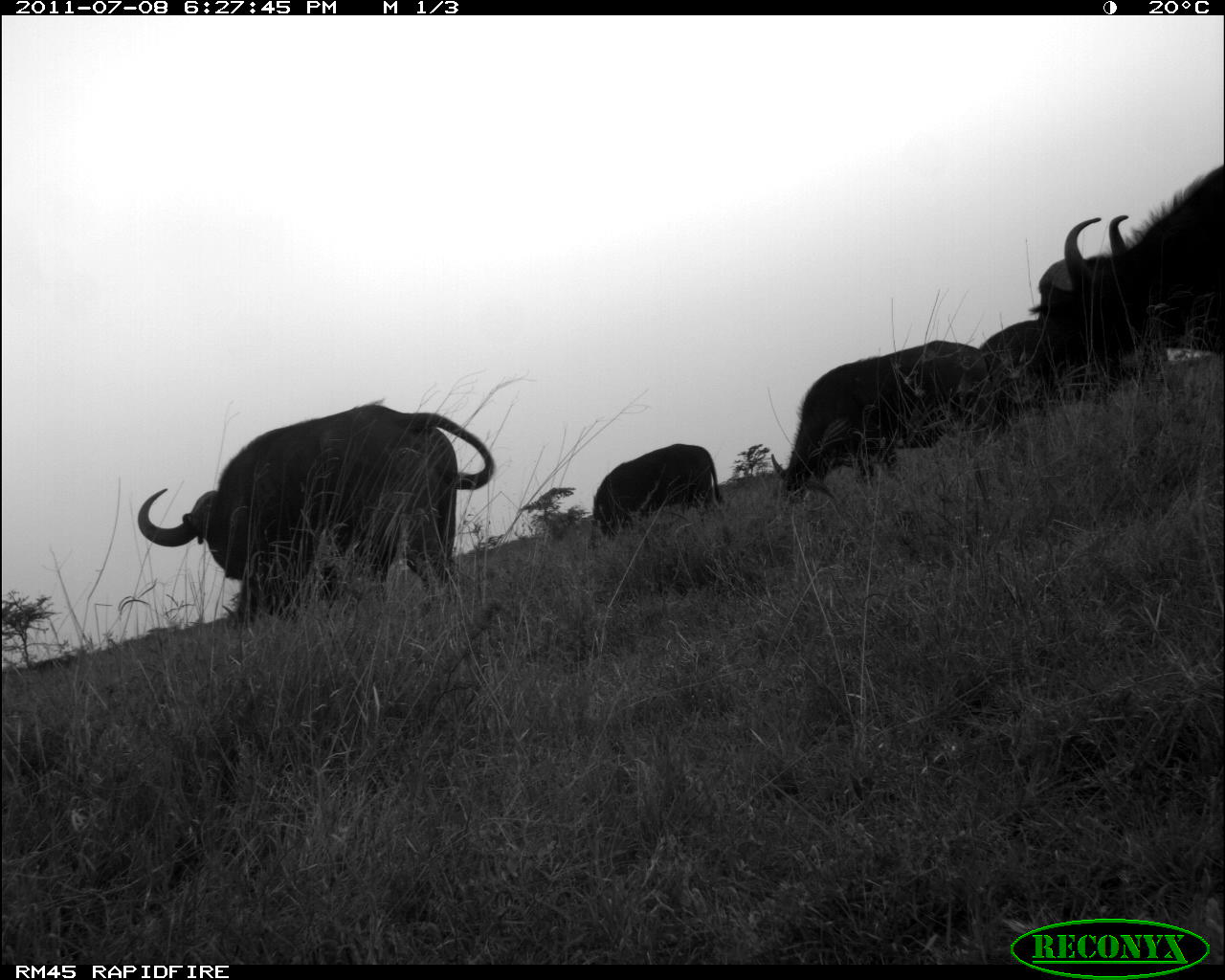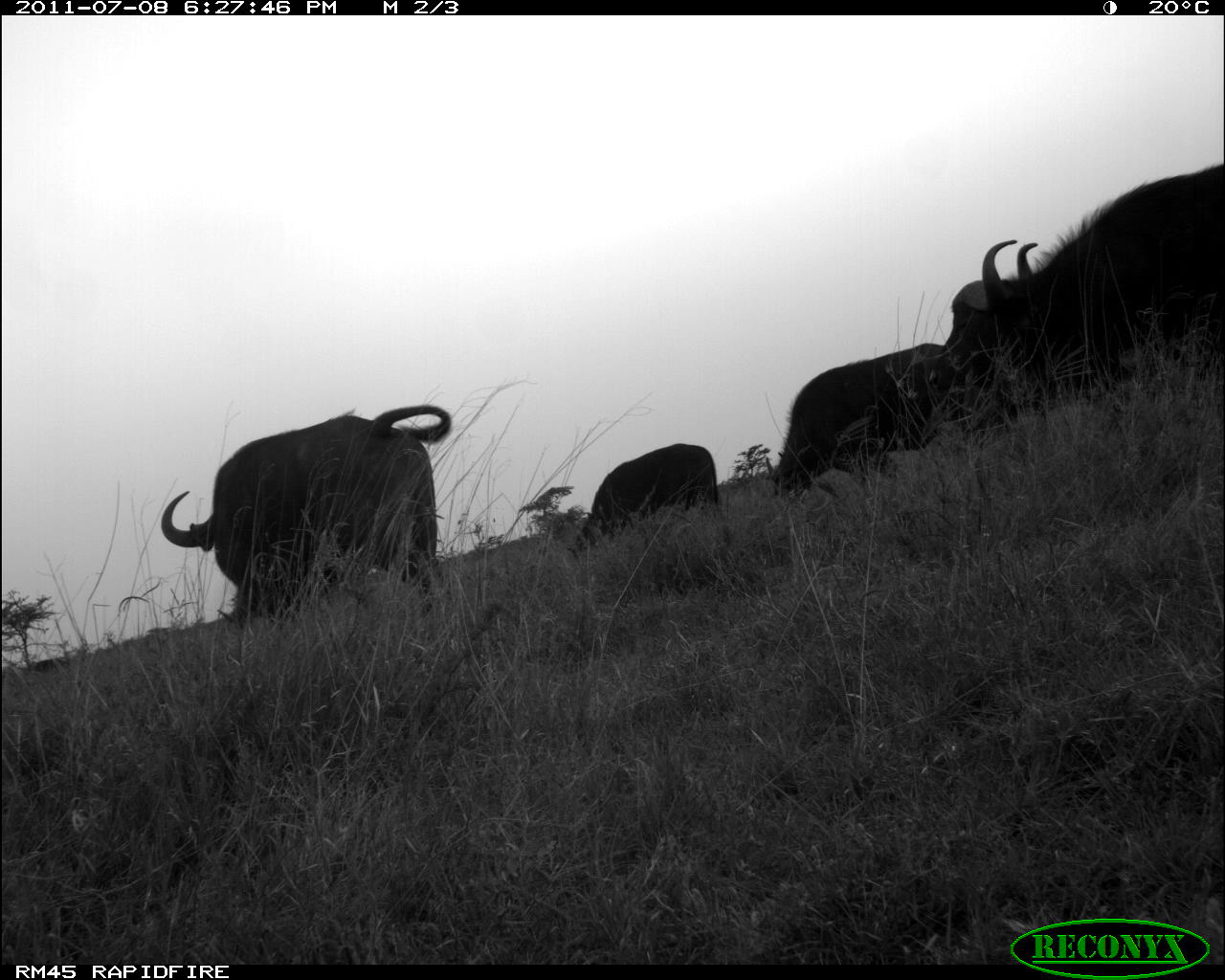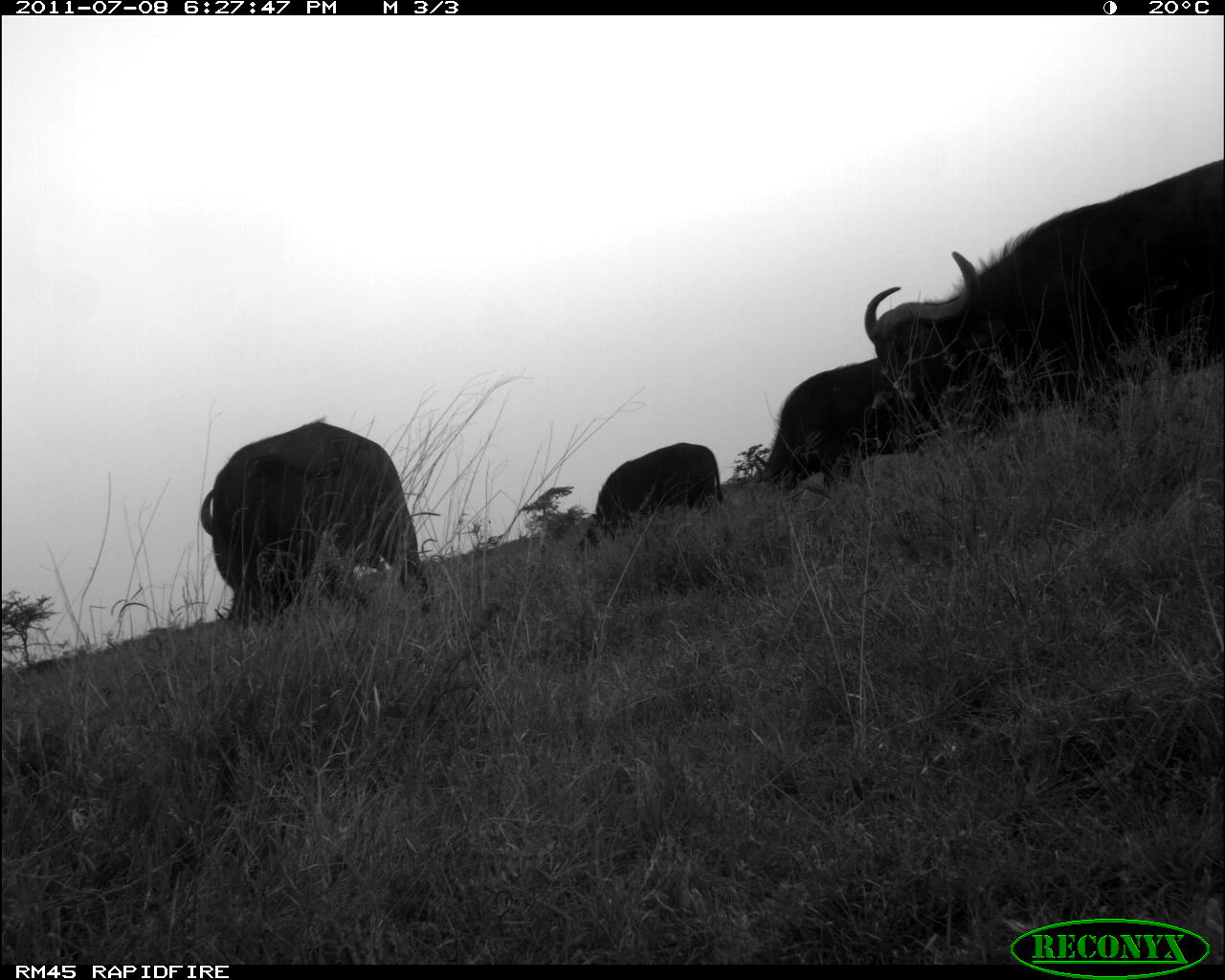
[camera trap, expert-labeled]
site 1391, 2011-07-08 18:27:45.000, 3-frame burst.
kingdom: Animalia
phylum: Chordata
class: Mammalia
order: Artiodactyla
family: Bovidae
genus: Syncerus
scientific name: Syncerus caffer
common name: african buffalo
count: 5